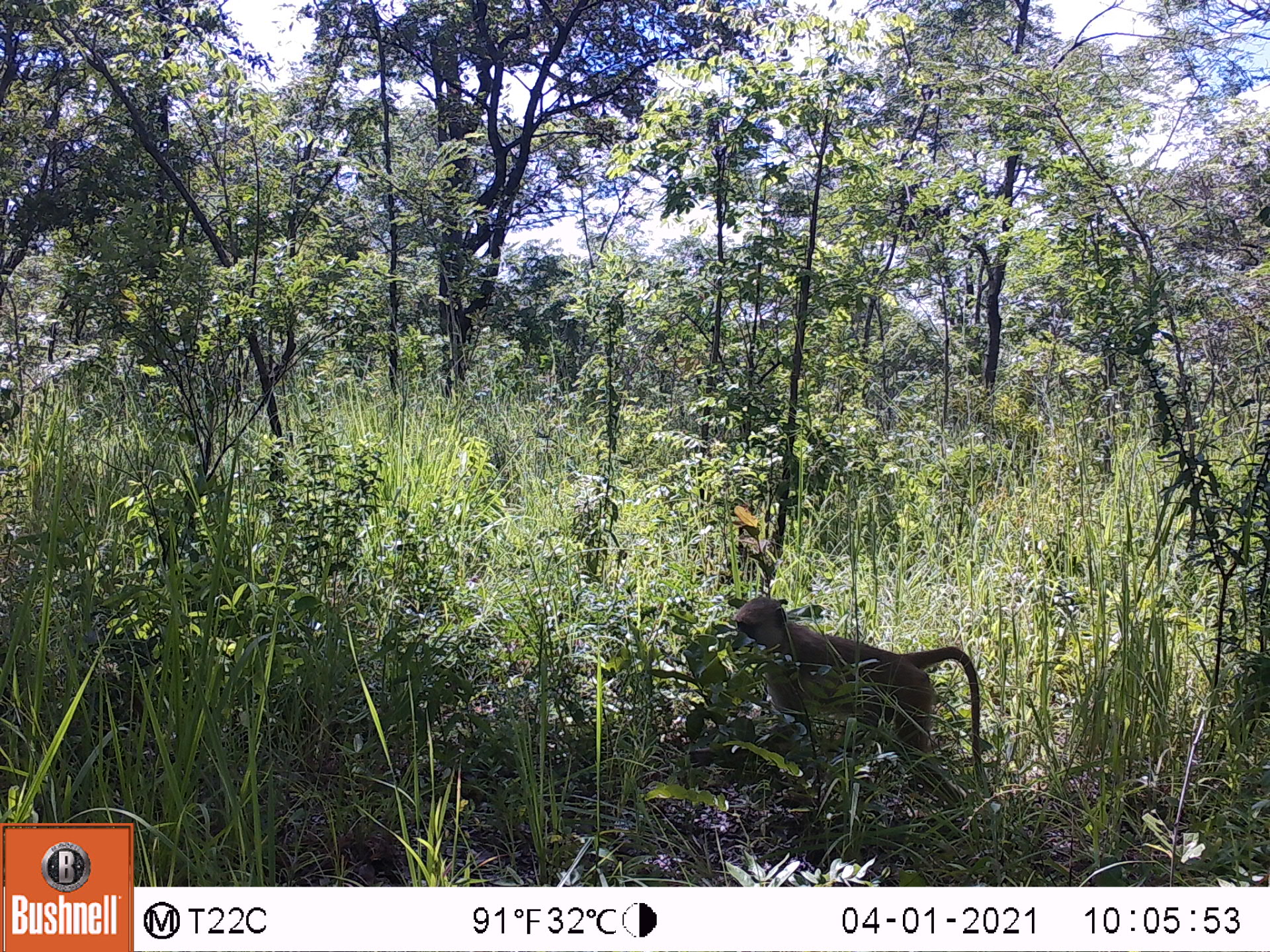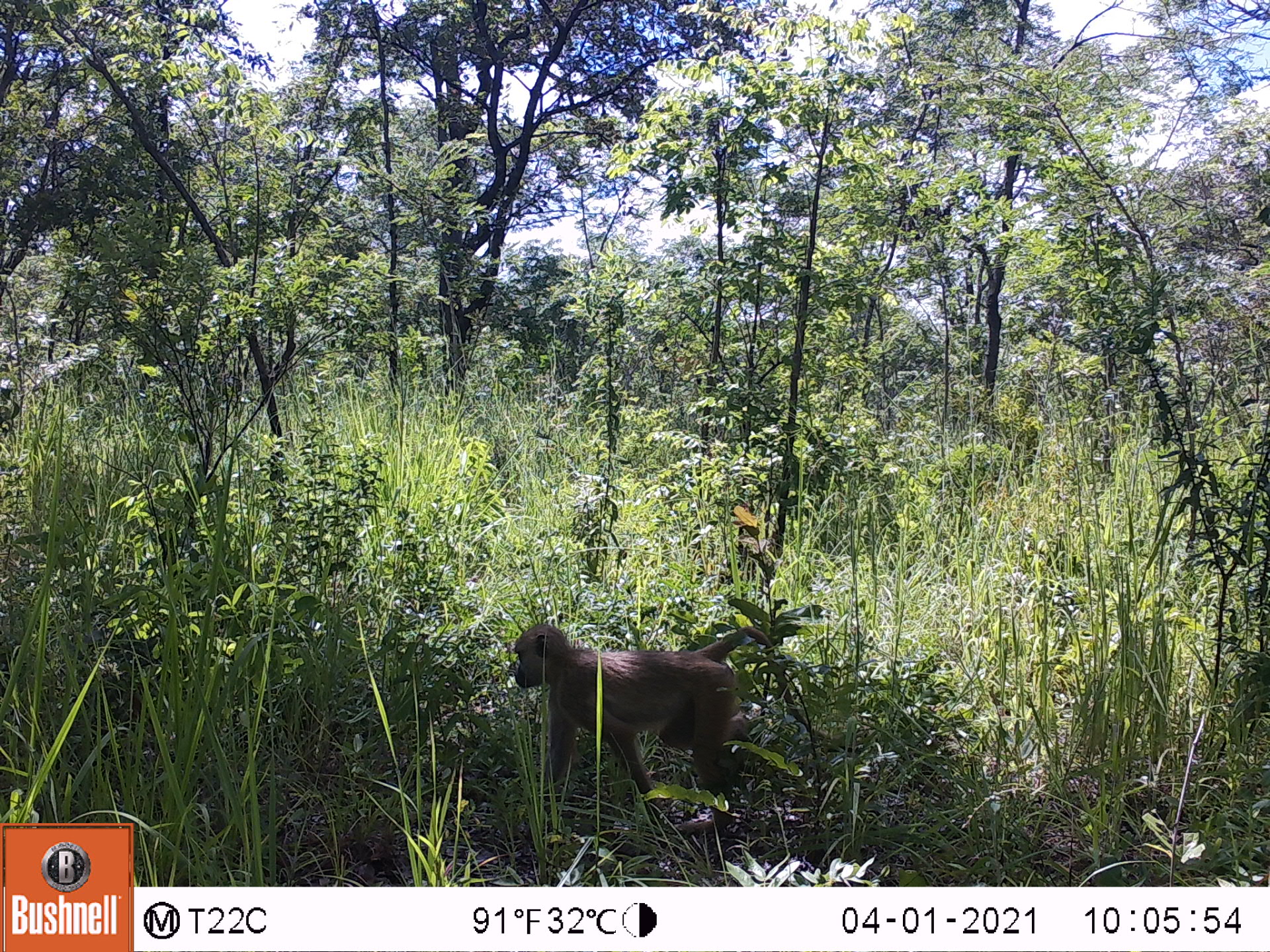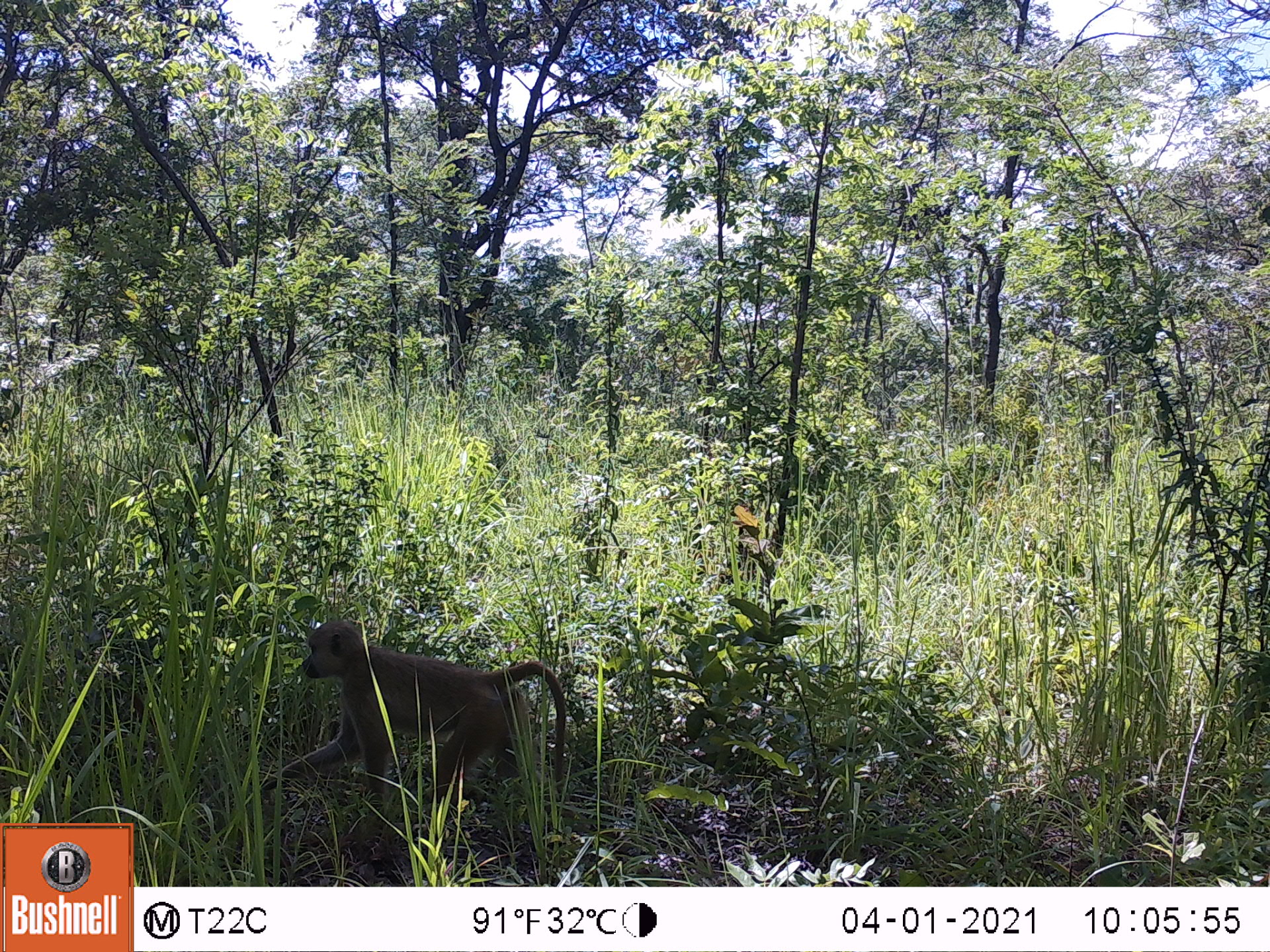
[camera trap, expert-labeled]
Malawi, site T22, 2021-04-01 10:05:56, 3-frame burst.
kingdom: Animalia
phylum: Chordata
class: Mammalia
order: Primates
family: Cercopithecidae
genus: Papio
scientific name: Papio cynocephalus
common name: yellow baboon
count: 1